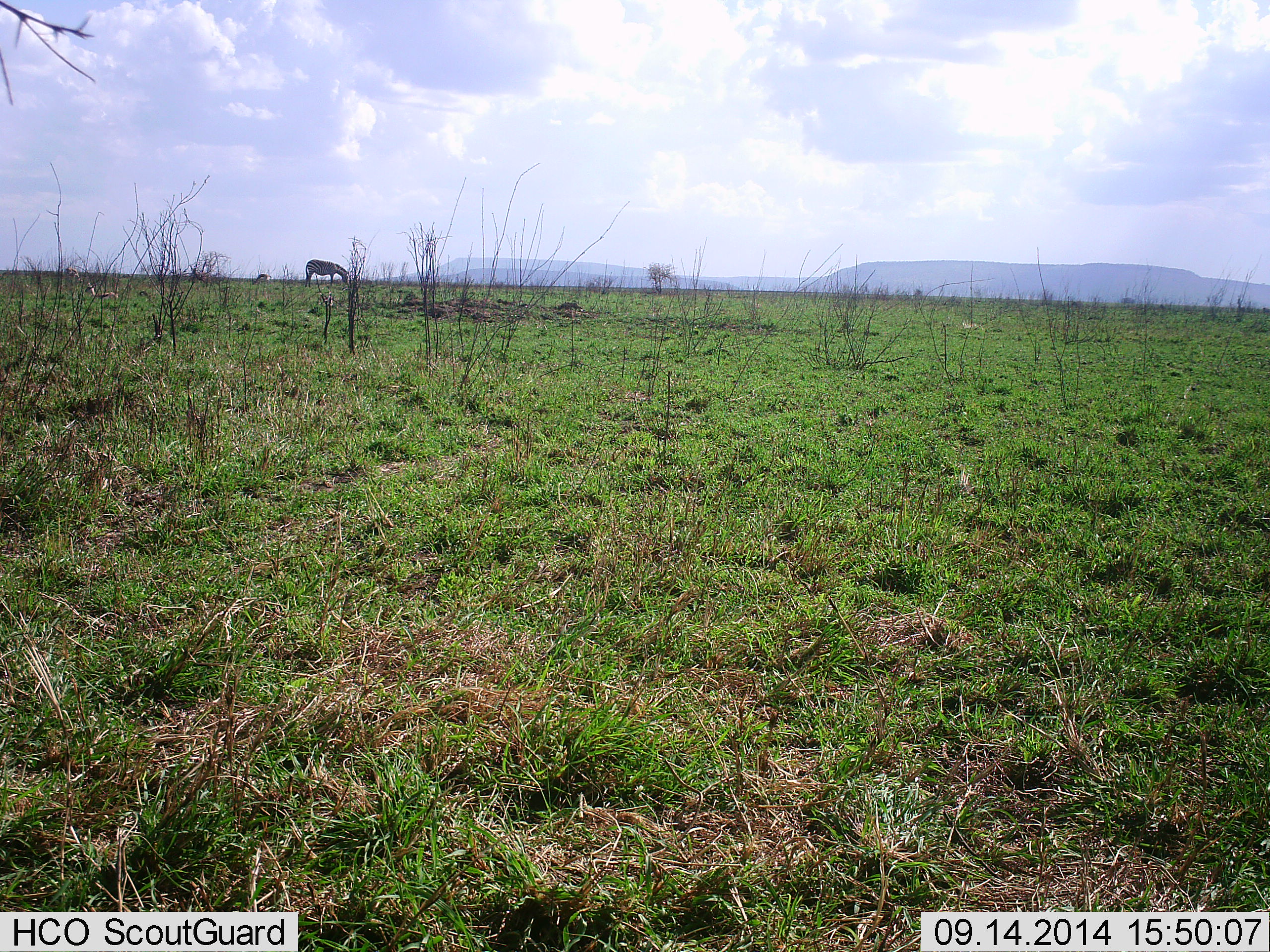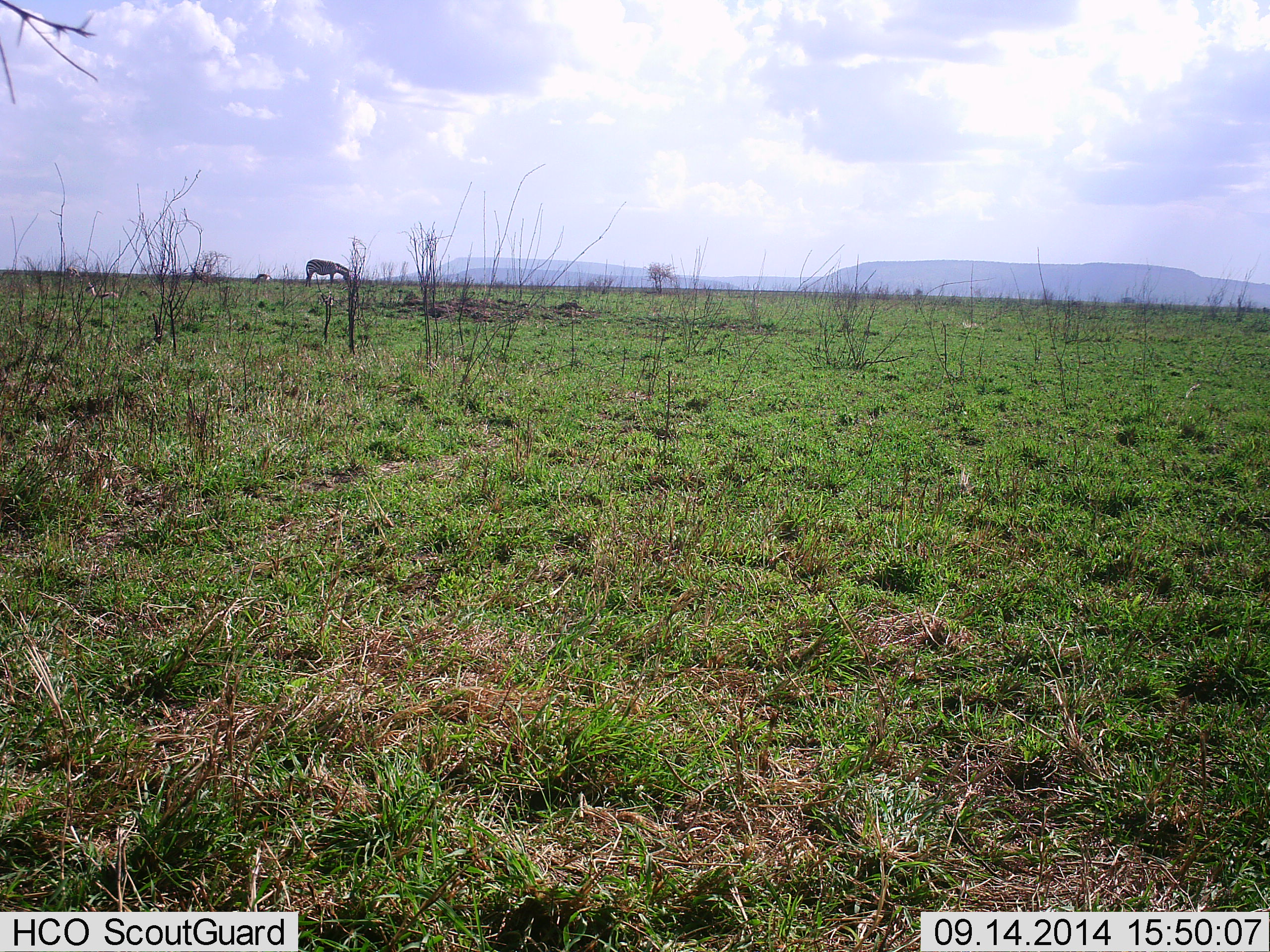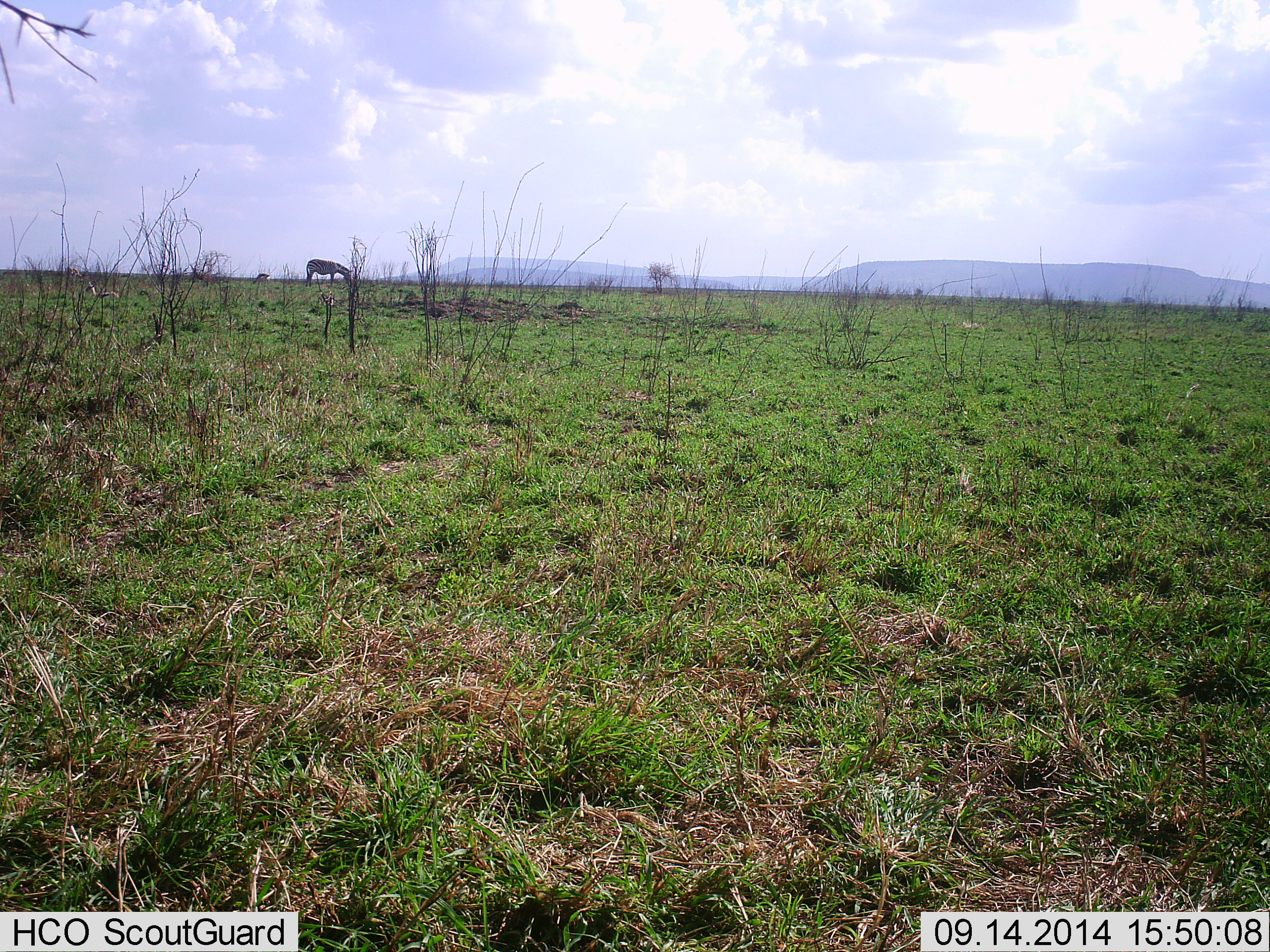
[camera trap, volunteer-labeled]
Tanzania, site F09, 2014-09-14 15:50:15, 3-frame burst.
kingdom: Animalia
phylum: Chordata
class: Mammalia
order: Perissodactyla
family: Equidae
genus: Equus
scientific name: Equus quagga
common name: plains zebra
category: zebra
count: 1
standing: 31%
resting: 0%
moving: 0%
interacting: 0%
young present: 0%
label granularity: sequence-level